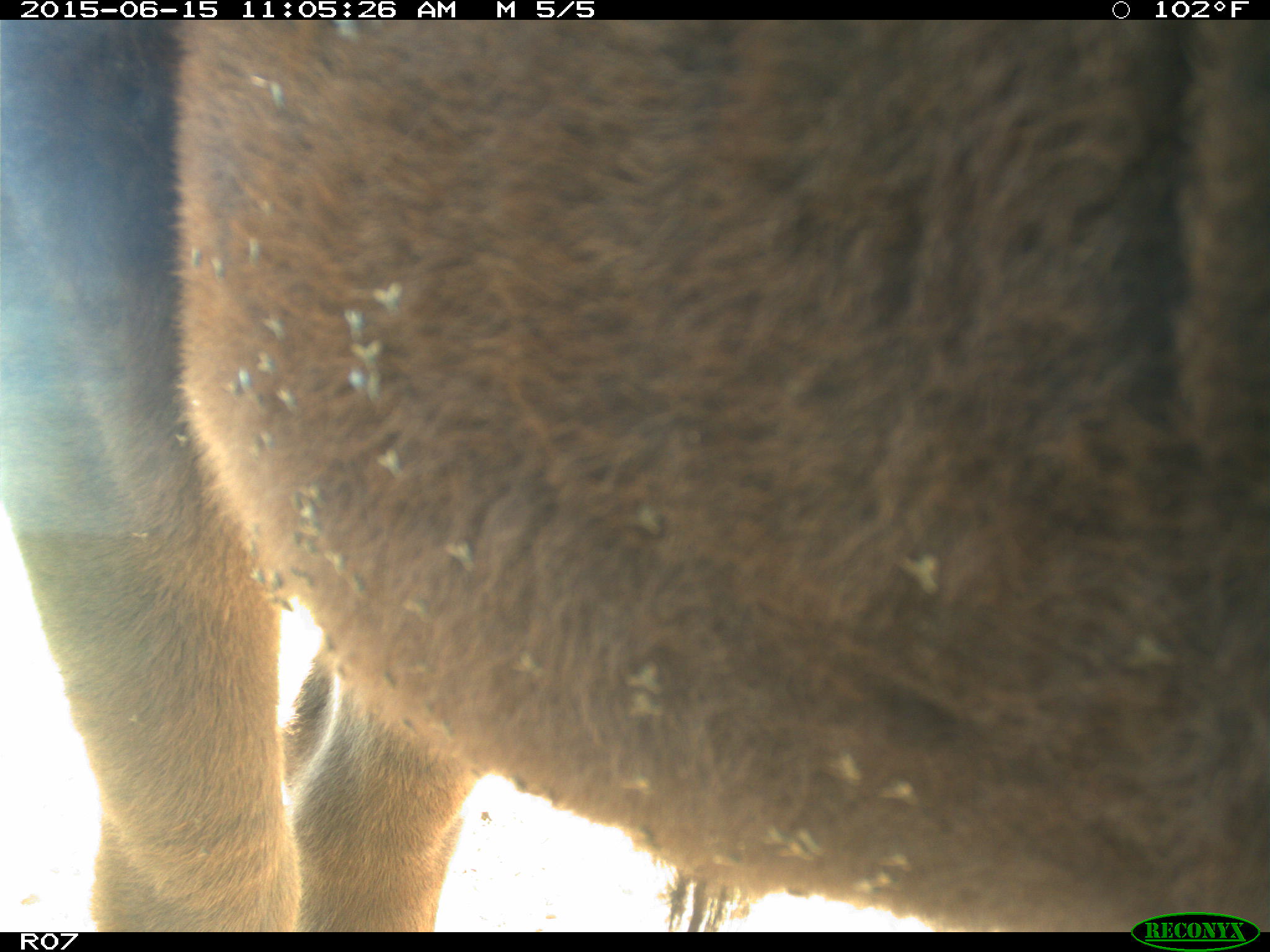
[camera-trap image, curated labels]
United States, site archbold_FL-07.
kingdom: Animalia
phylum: Chordata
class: Mammalia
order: Artiodactyla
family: Bovidae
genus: Bos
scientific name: Bos taurus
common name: domestic cow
Bos taurus (domestic cow).